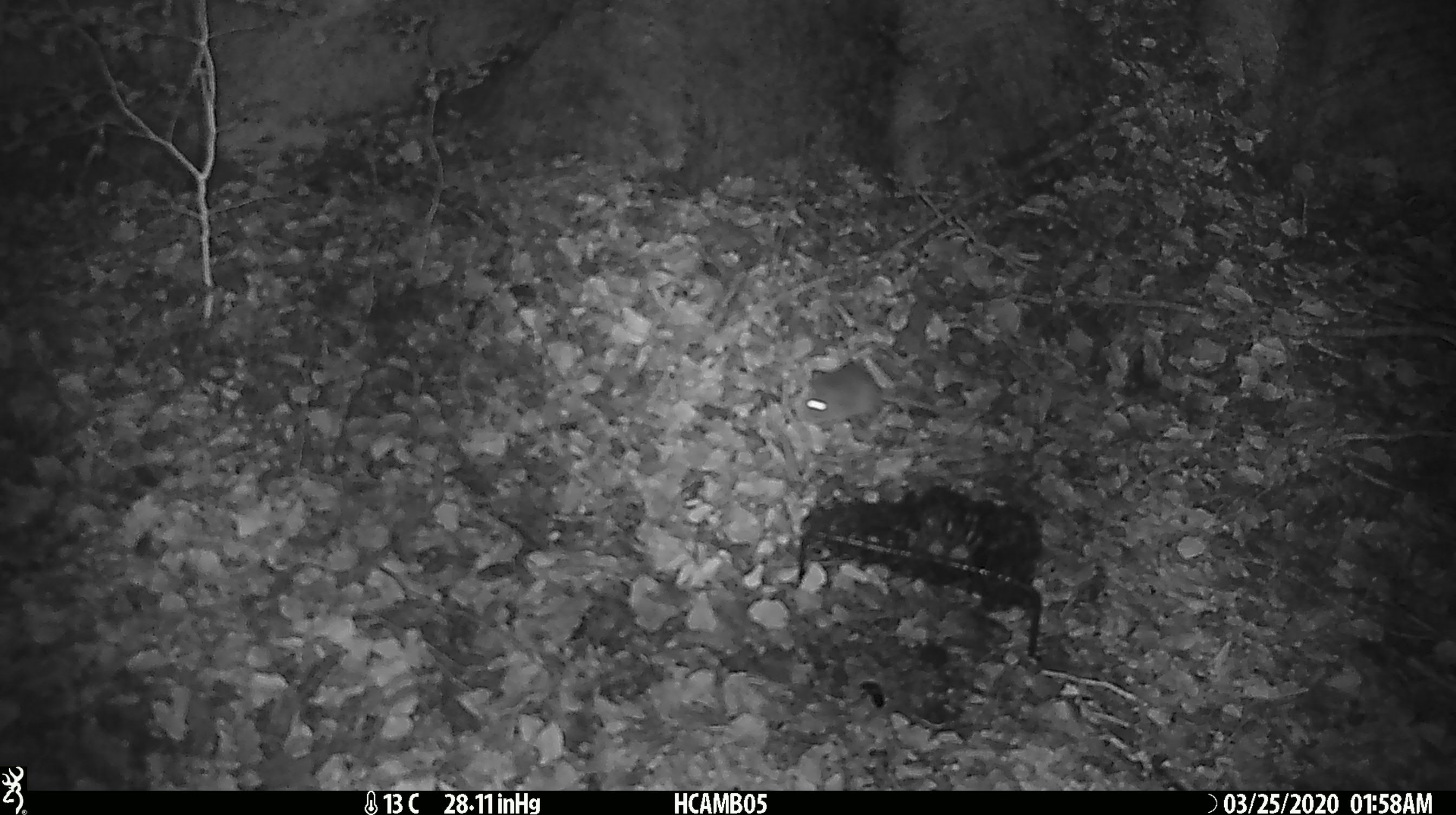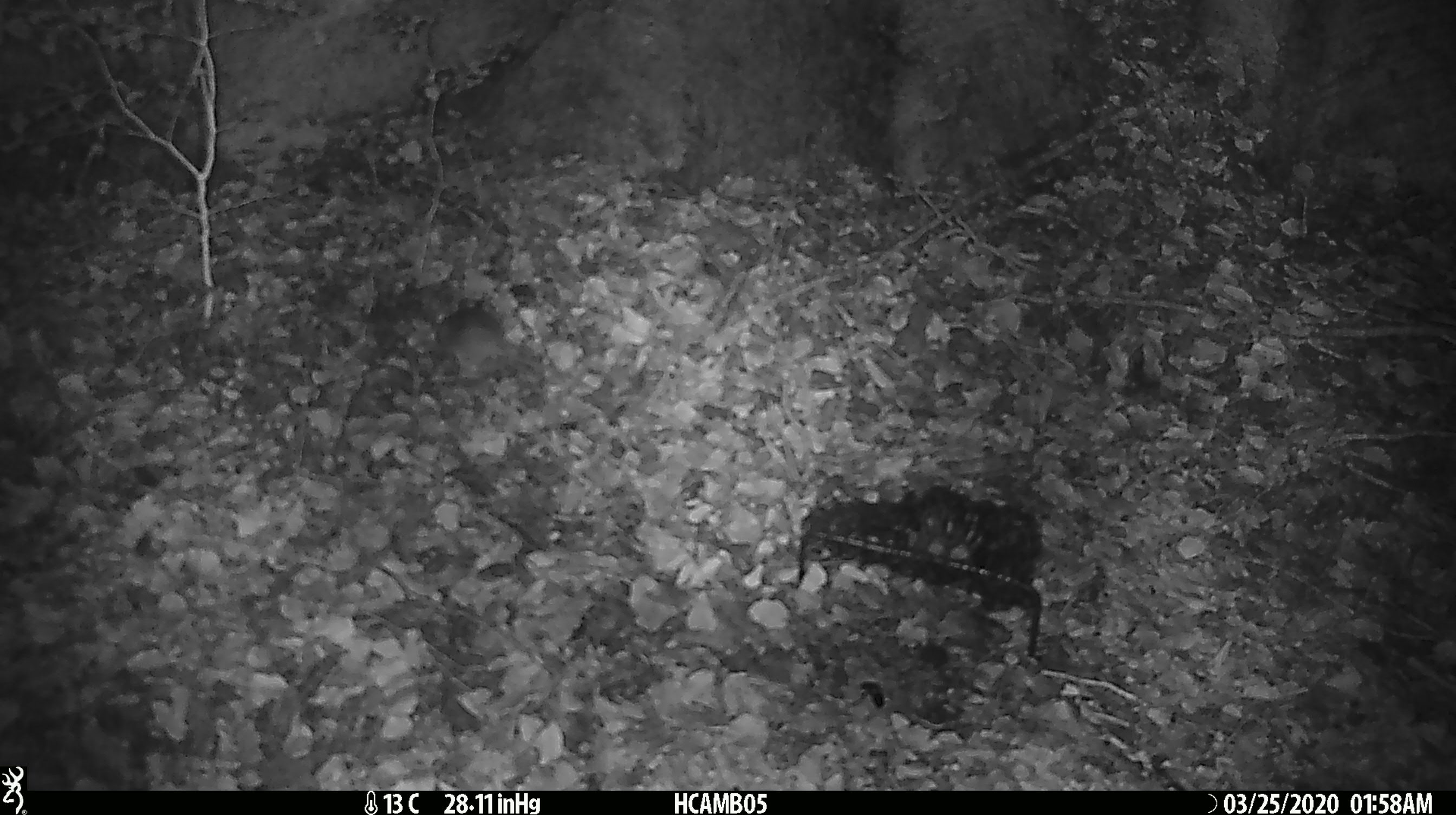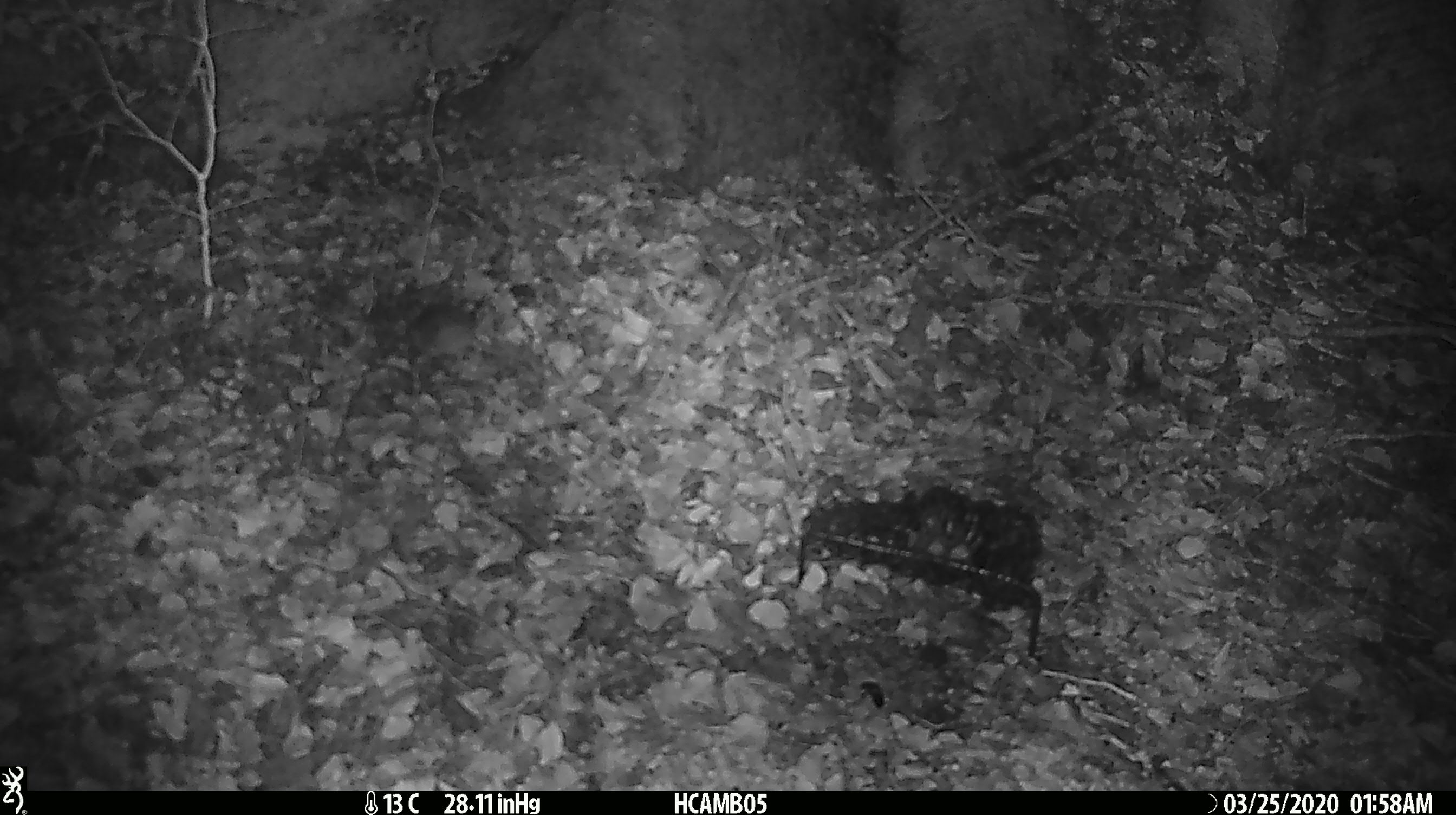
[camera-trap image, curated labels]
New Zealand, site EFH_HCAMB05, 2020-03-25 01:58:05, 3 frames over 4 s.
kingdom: Animalia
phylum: Chordata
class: Mammalia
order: Rodentia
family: Muridae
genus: Mus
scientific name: Mus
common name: mouse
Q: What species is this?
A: Mouse (Mus).